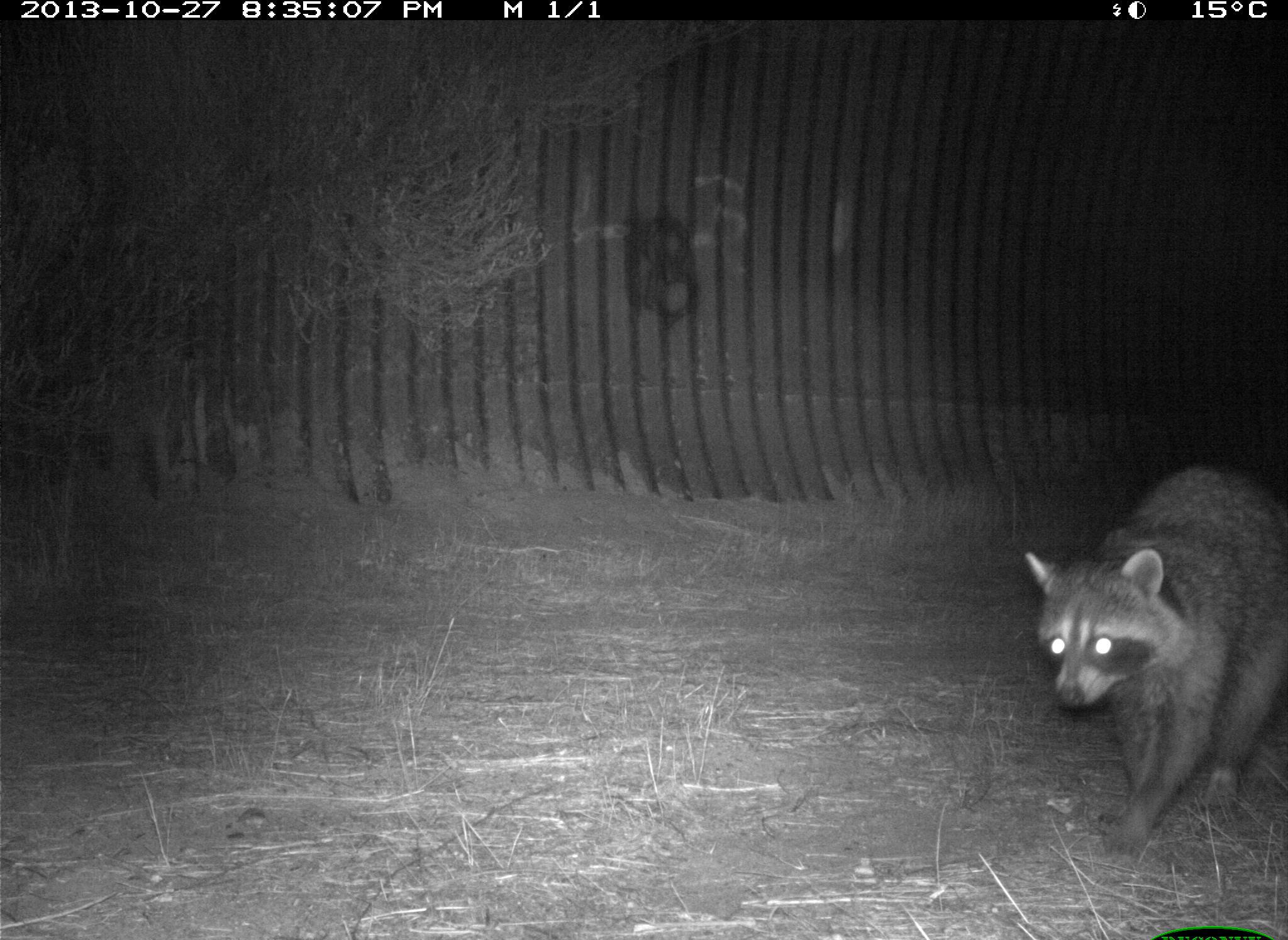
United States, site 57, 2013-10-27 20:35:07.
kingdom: Animalia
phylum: Chordata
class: Mammalia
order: Carnivora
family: Procyonidae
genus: Procyon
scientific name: Procyon lotor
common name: raccoon